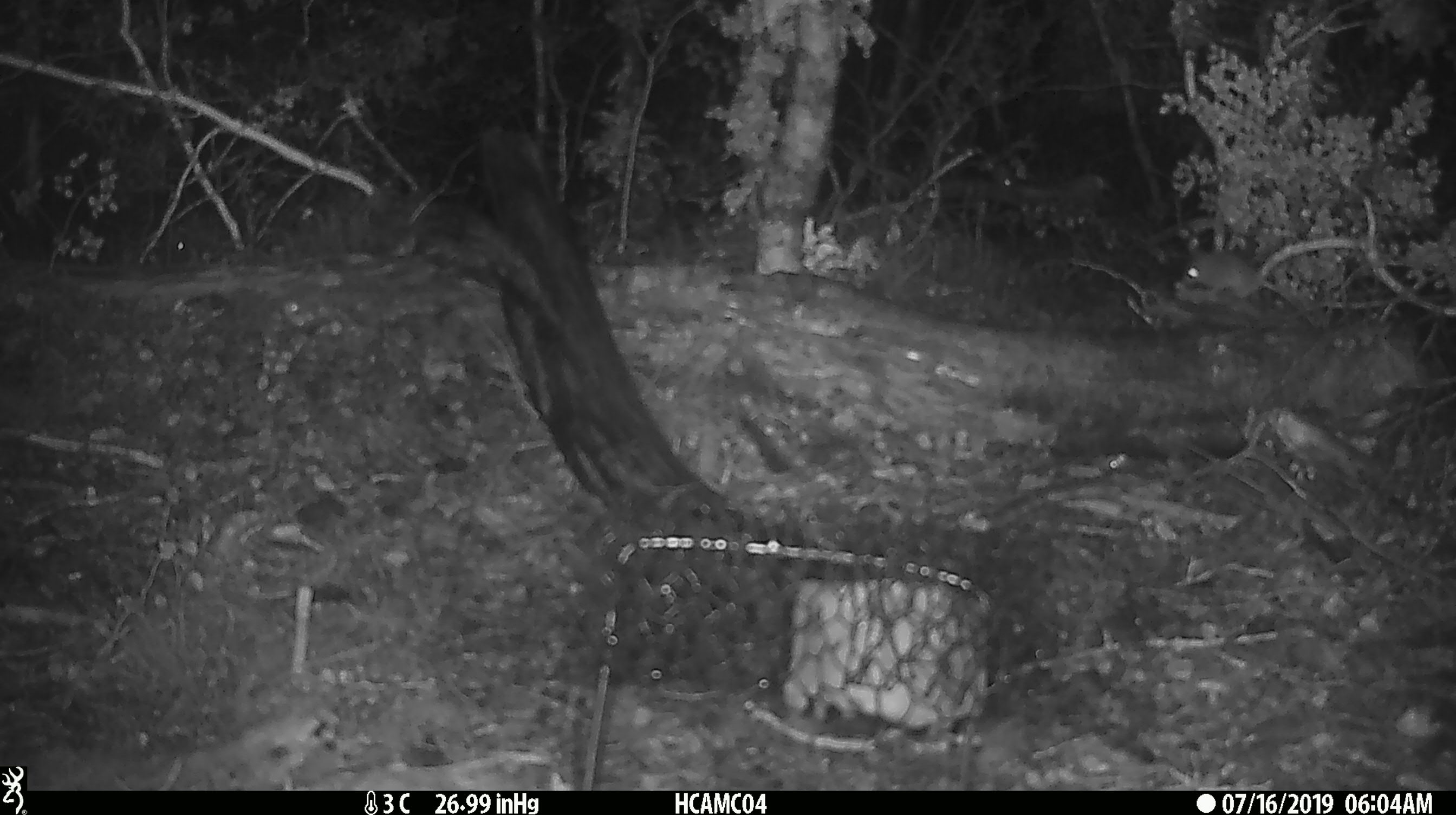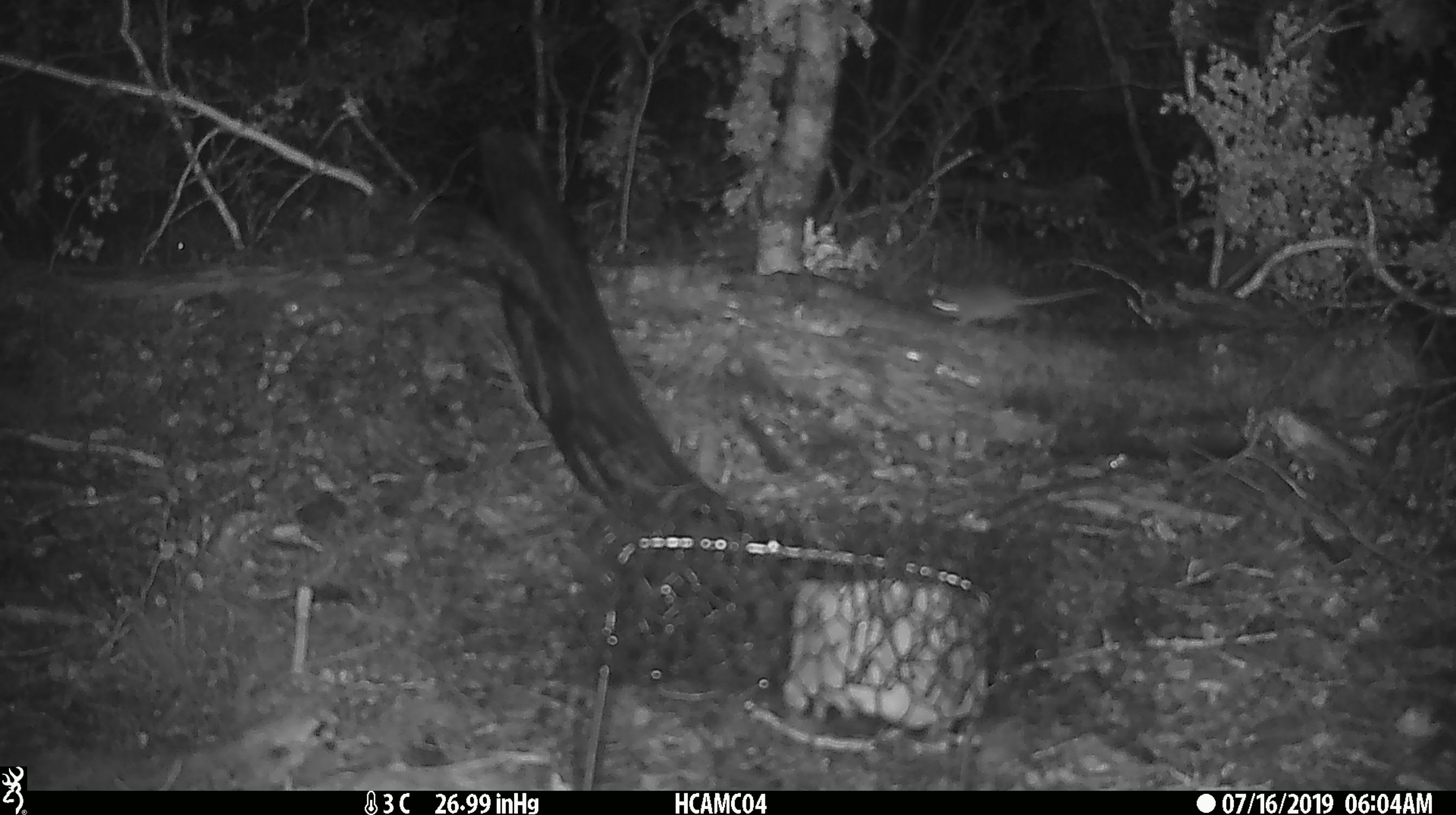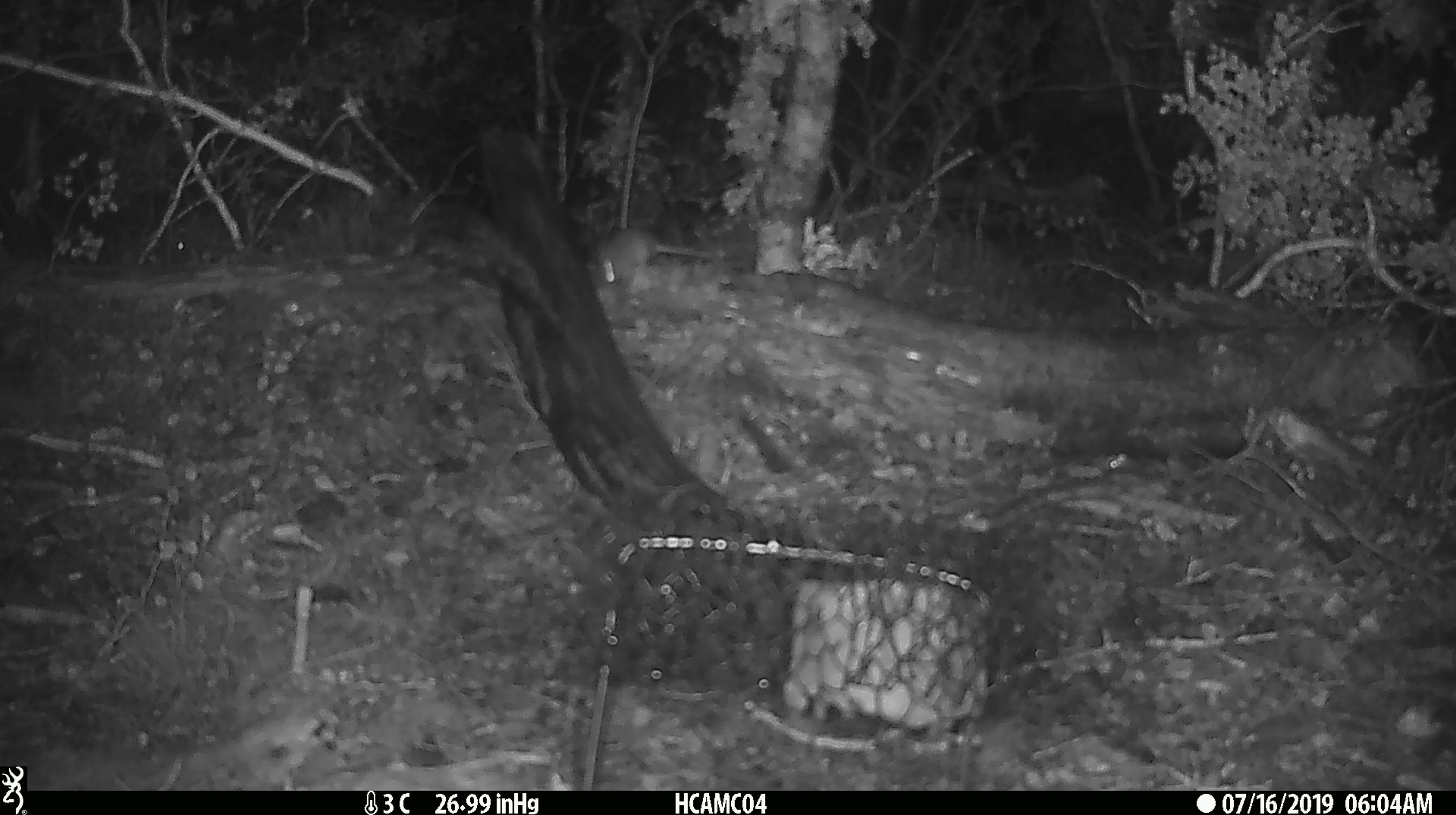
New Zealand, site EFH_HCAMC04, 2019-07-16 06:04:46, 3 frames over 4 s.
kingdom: Animalia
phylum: Chordata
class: Mammalia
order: Rodentia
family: Muridae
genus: Mus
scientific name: Mus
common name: mouse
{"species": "mouse (Mus)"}